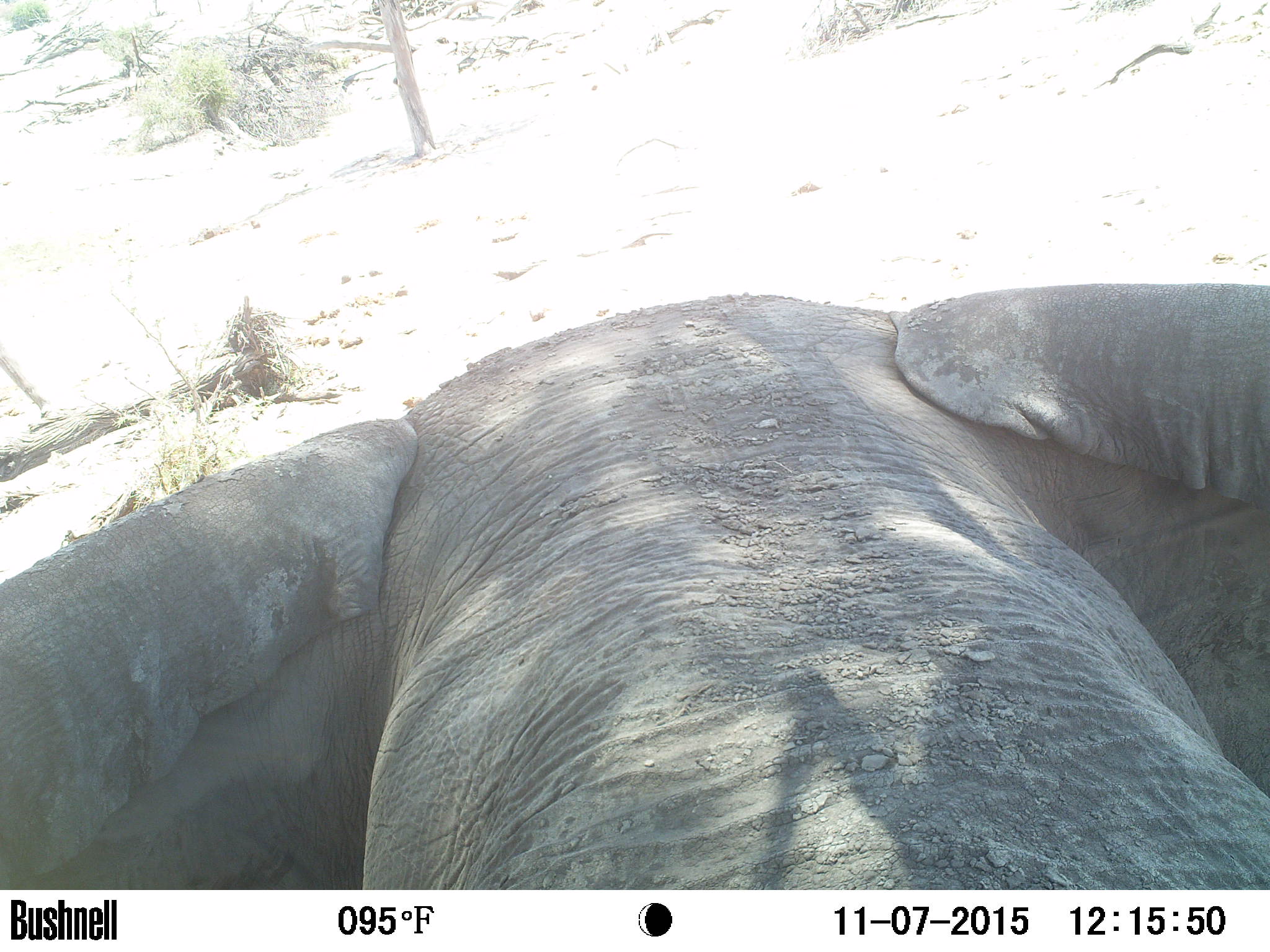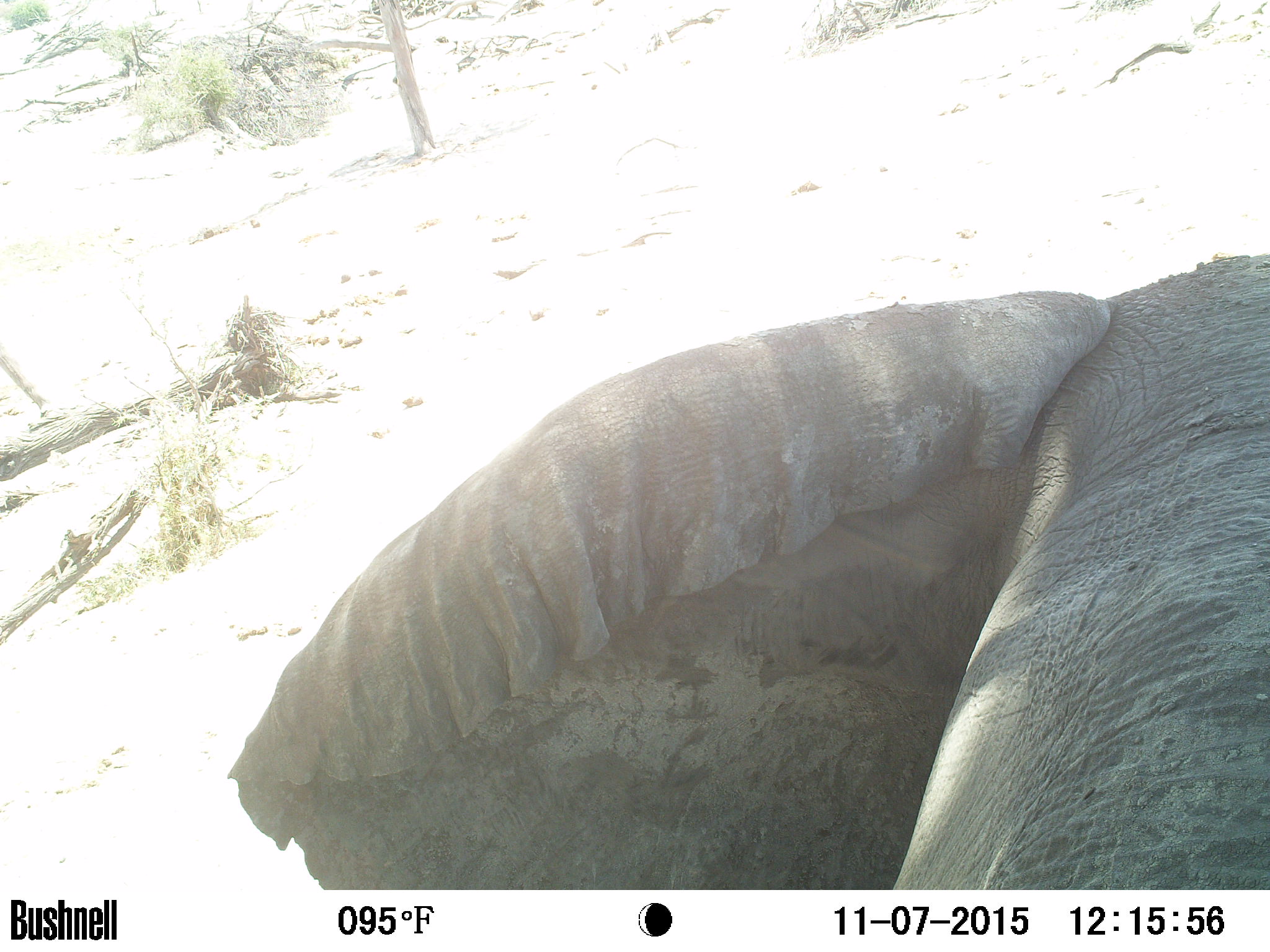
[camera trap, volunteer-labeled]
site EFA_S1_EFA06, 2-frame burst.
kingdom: Animalia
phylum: Chordata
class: Mammalia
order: Proboscidea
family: Elephantidae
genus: Loxodonta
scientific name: Loxodonta africana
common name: african bush elephant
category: elephant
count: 1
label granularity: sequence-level